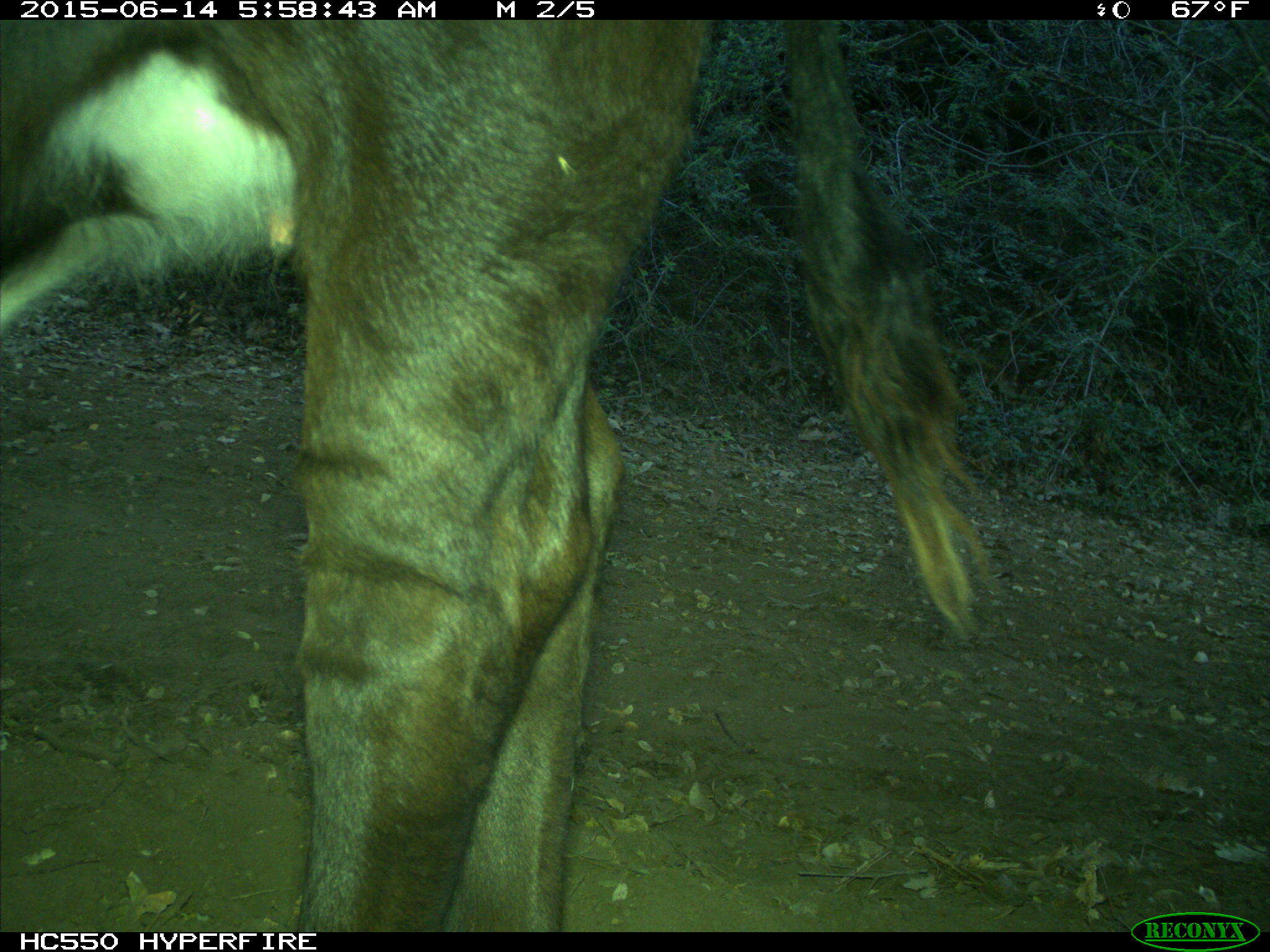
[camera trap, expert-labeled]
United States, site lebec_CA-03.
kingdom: Animalia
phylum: Chordata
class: Mammalia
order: Artiodactyla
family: Bovidae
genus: Bos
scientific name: Bos taurus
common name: domestic cow